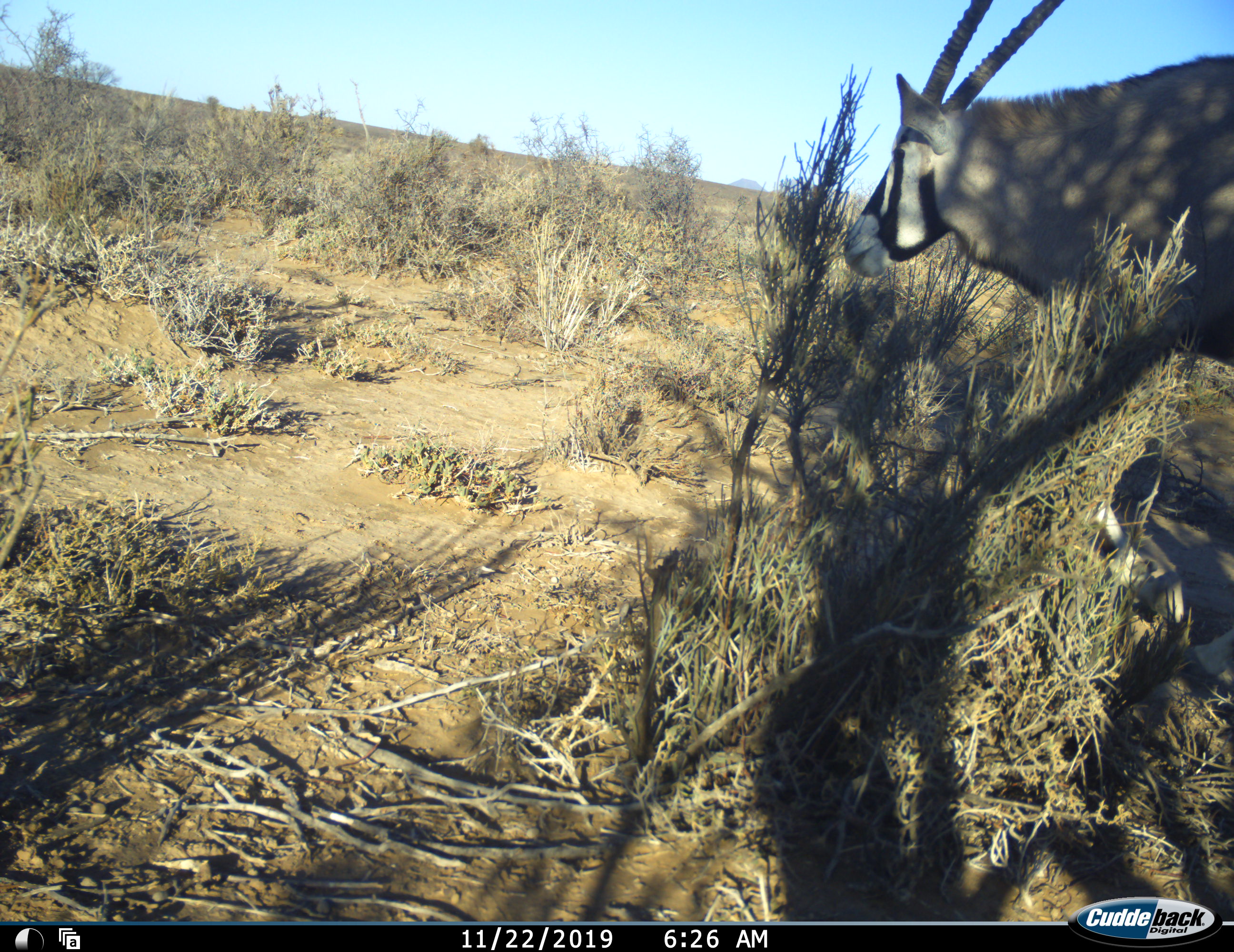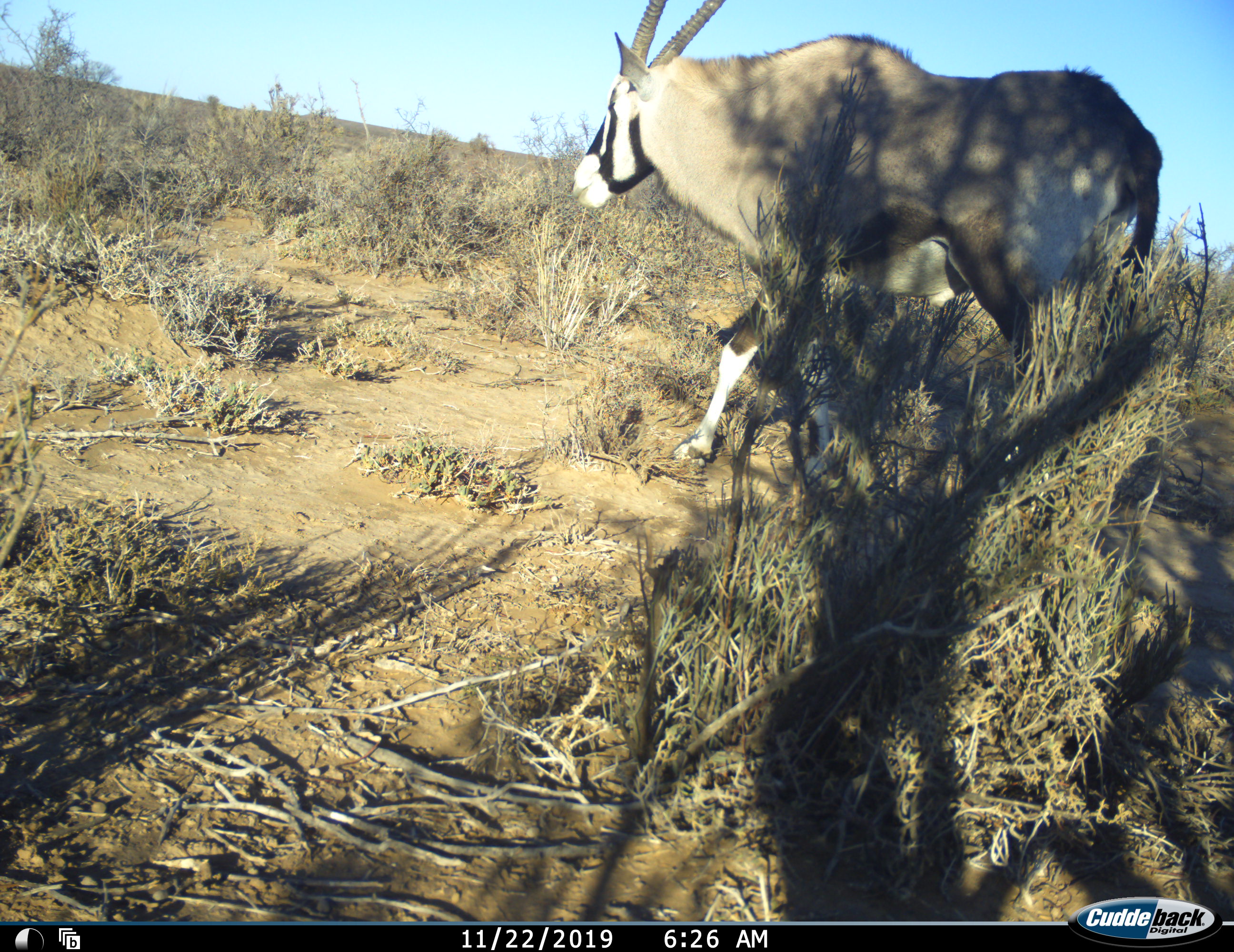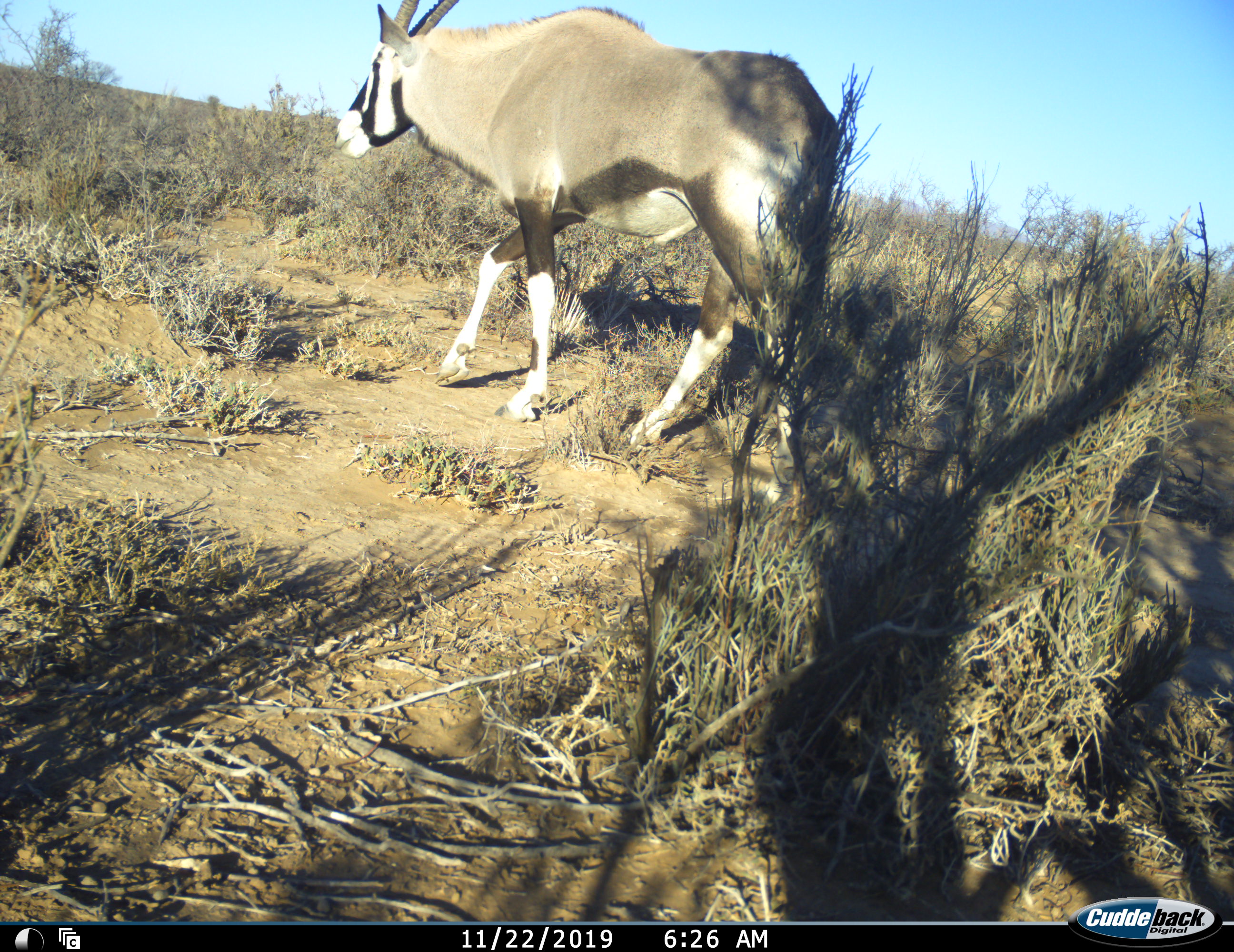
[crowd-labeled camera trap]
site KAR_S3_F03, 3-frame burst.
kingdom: Animalia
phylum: Chordata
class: Mammalia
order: Artiodactyla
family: Bovidae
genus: Oryx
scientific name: Oryx gazella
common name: gemsbok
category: oryx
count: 1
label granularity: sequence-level